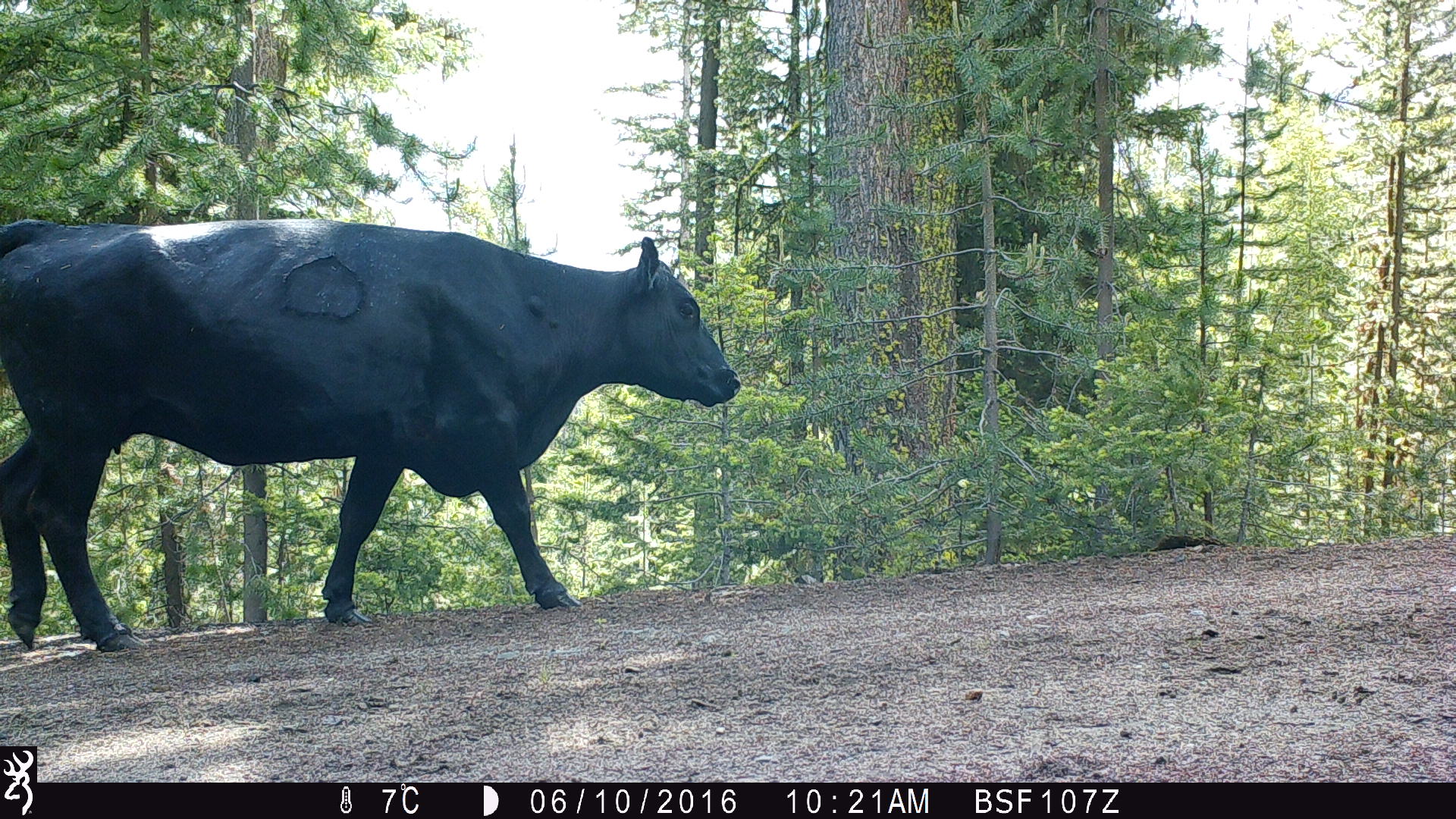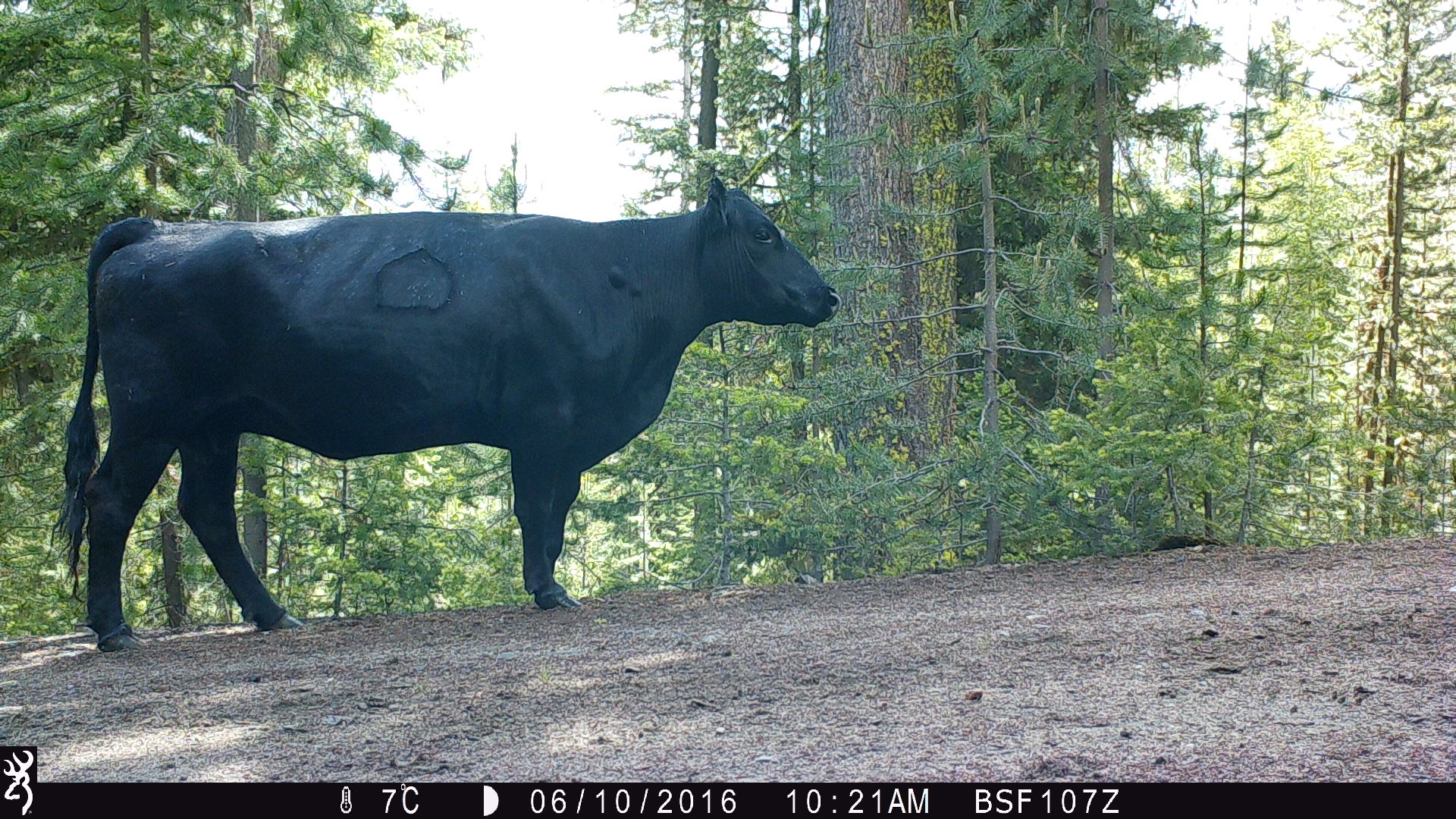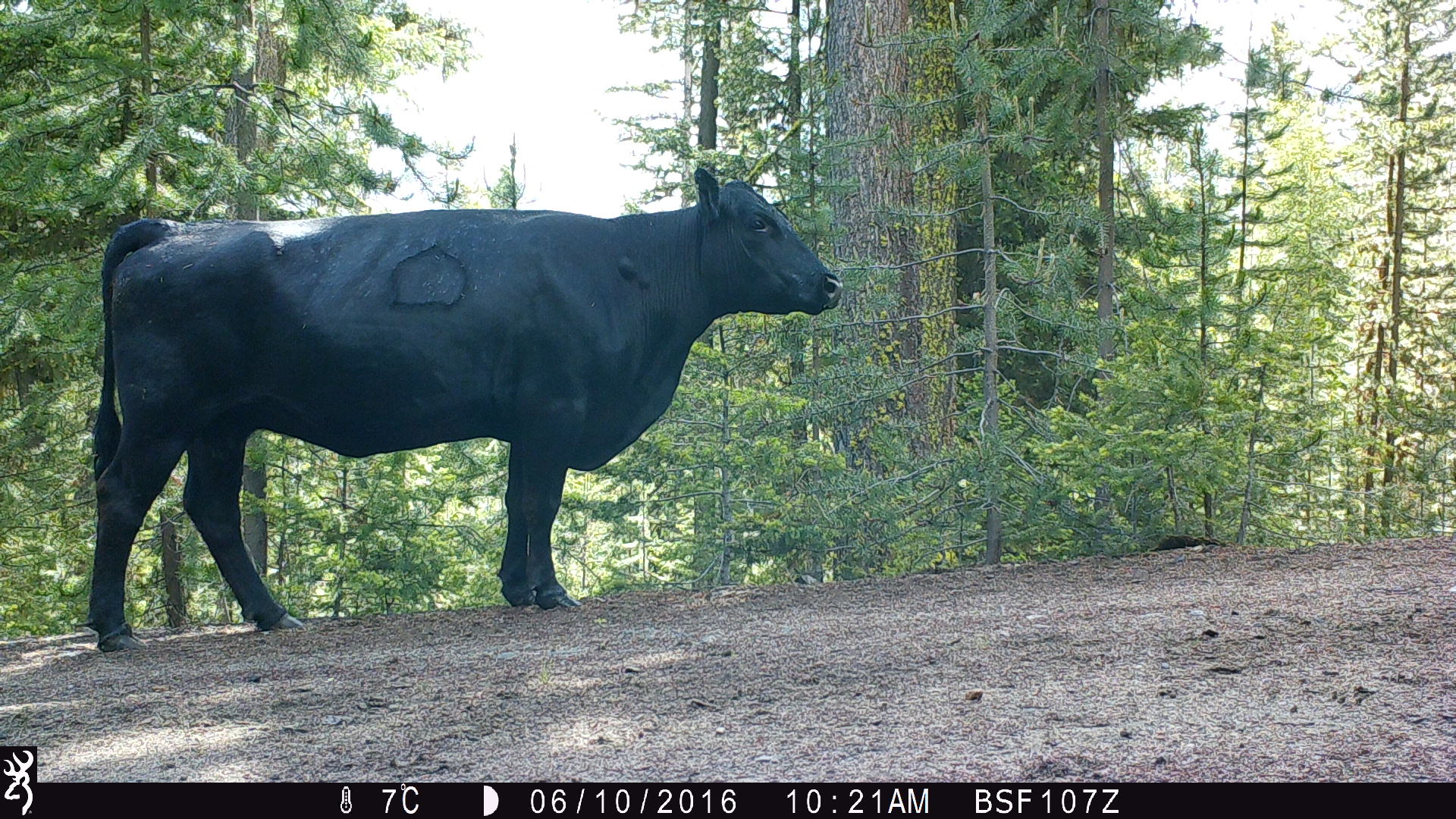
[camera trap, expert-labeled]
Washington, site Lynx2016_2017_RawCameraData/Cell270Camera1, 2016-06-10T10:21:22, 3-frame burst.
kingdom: Animalia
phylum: Chordata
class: Mammalia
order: Artiodactyla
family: Bovidae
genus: Bos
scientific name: Bos taurus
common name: domestic cattle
Domestic cattle (Bos taurus). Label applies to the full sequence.